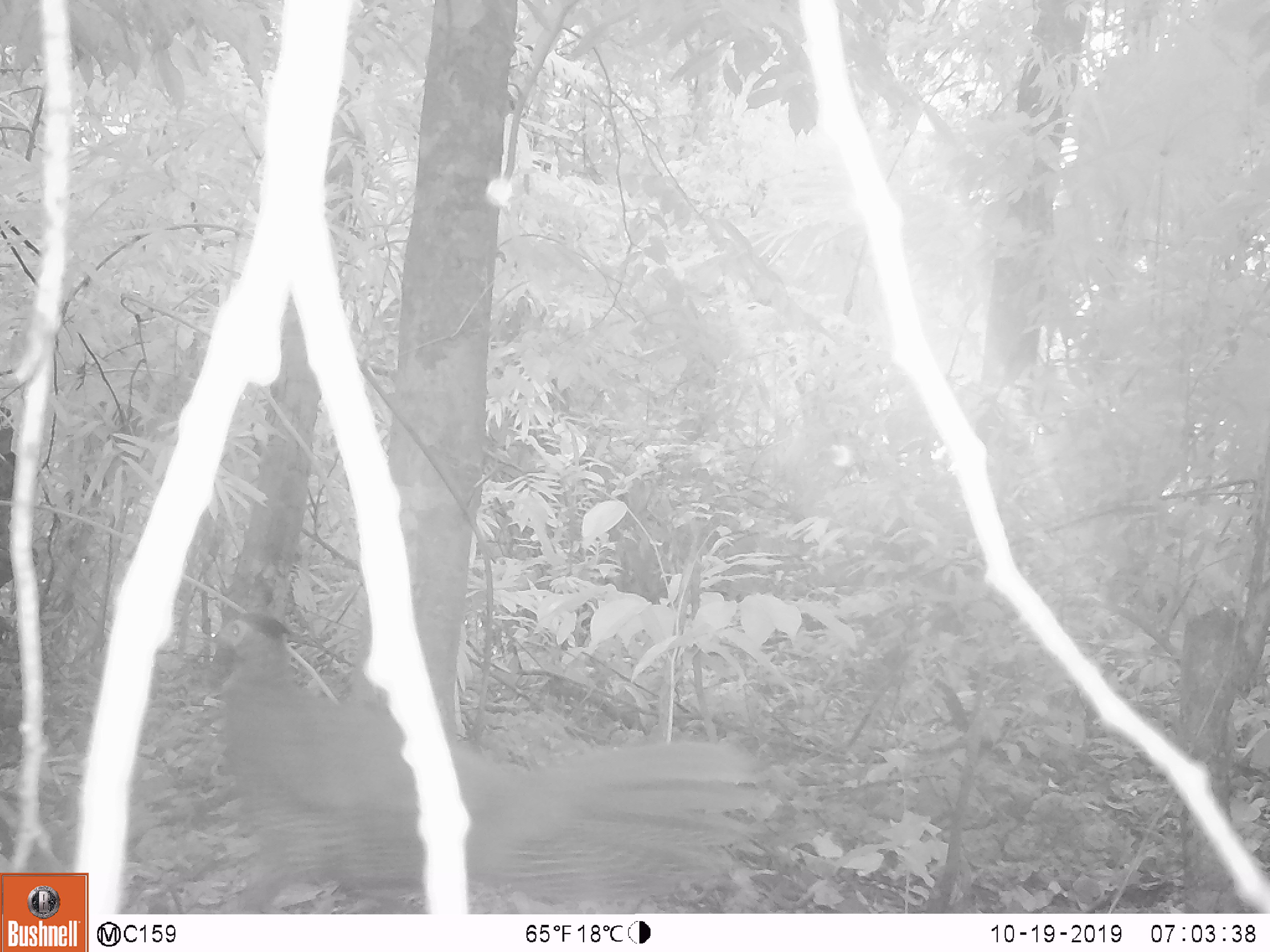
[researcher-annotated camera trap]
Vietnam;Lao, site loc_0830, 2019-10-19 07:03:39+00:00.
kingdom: Animalia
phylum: Chordata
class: Aves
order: Galliformes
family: Phasianidae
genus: Lophura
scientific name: Lophura nycthemera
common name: silver pheasant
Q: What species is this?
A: Silver pheasant (Lophura nycthemera).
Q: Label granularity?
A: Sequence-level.